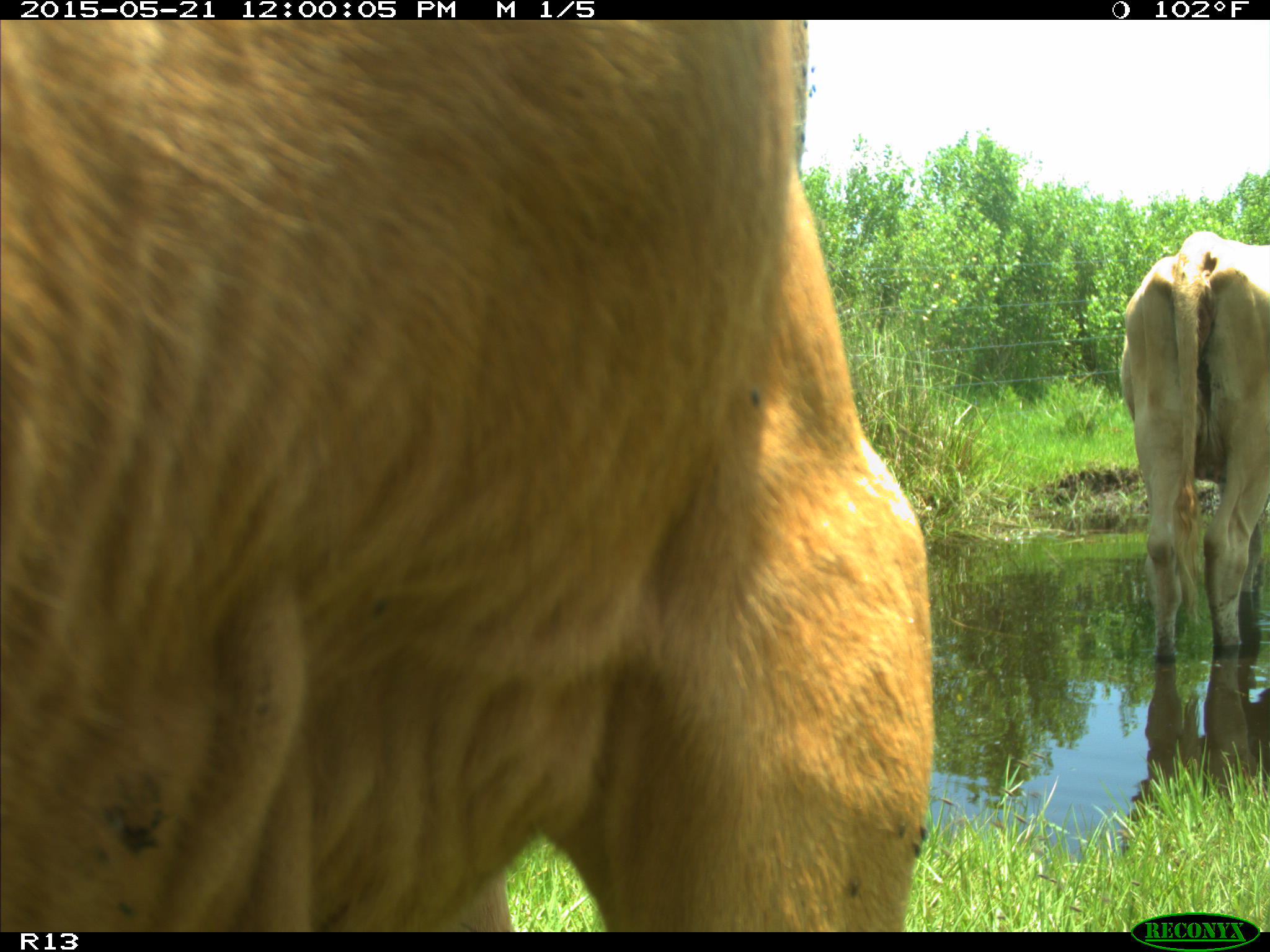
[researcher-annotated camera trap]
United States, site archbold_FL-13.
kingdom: Animalia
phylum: Chordata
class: Mammalia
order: Artiodactyla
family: Bovidae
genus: Bos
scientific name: Bos taurus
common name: domestic cow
Bos taurus (domestic cow).